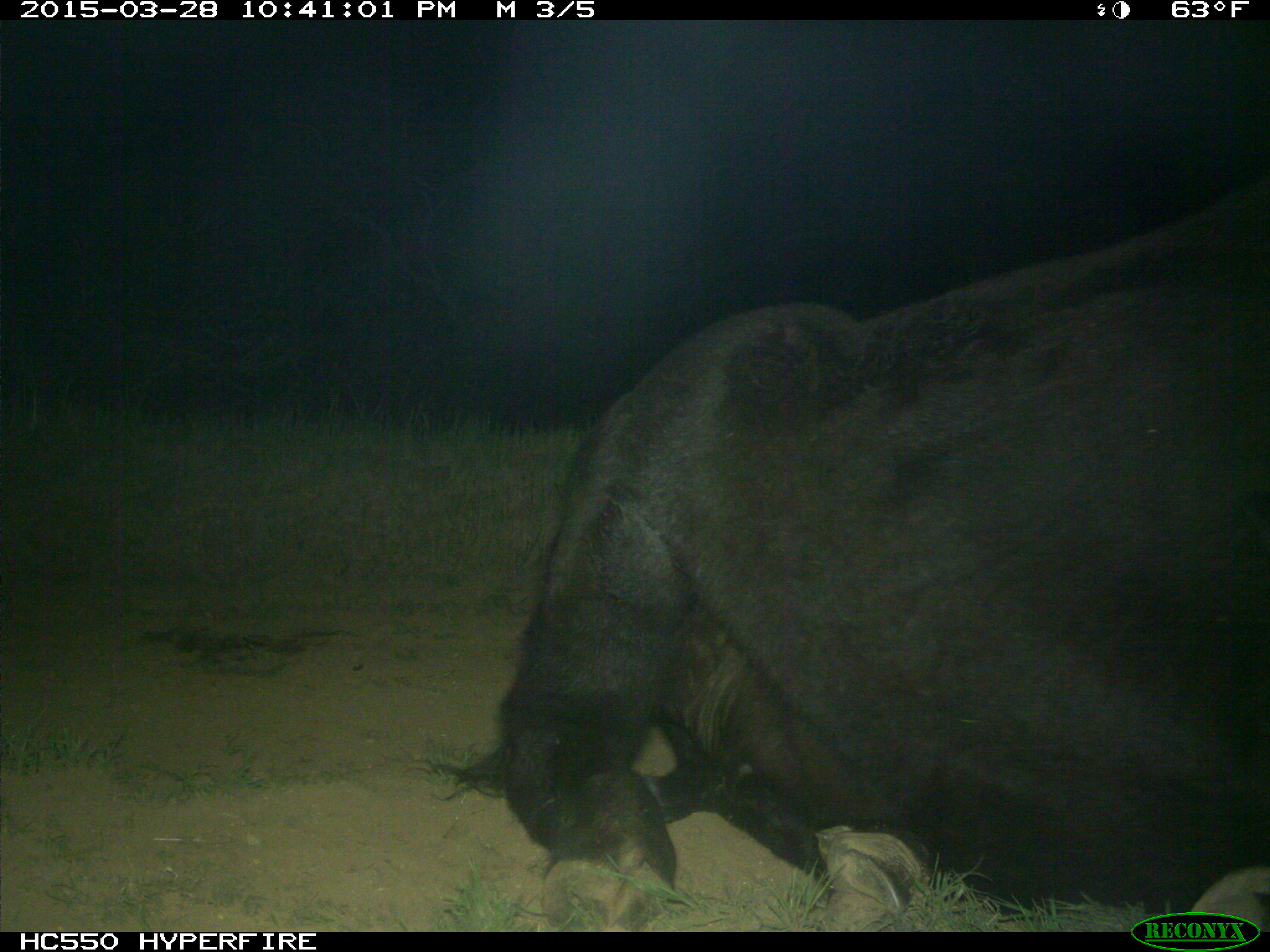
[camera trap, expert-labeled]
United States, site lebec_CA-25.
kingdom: Animalia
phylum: Chordata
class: Mammalia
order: Artiodactyla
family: Bovidae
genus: Bos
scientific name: Bos taurus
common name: domestic cow